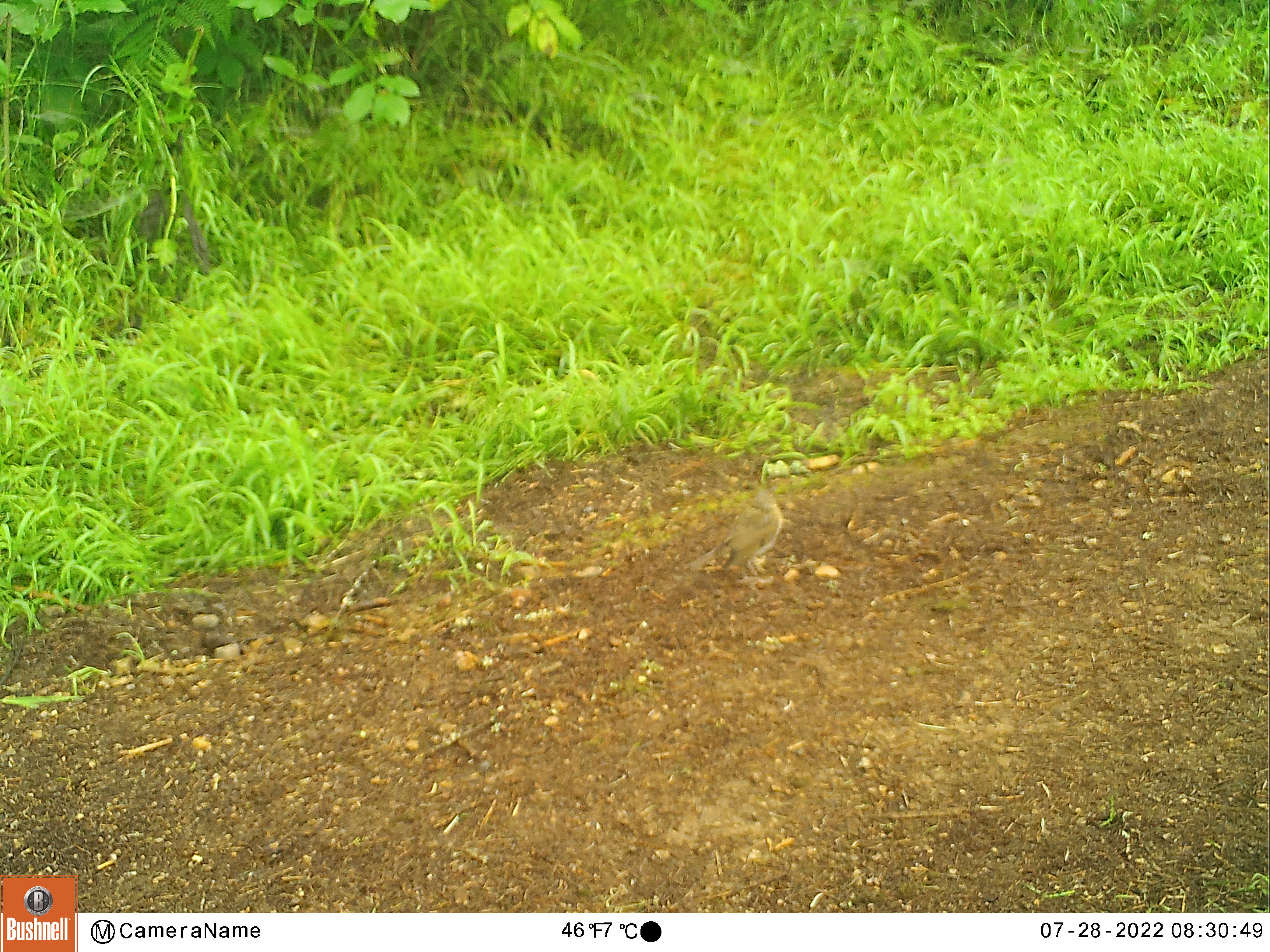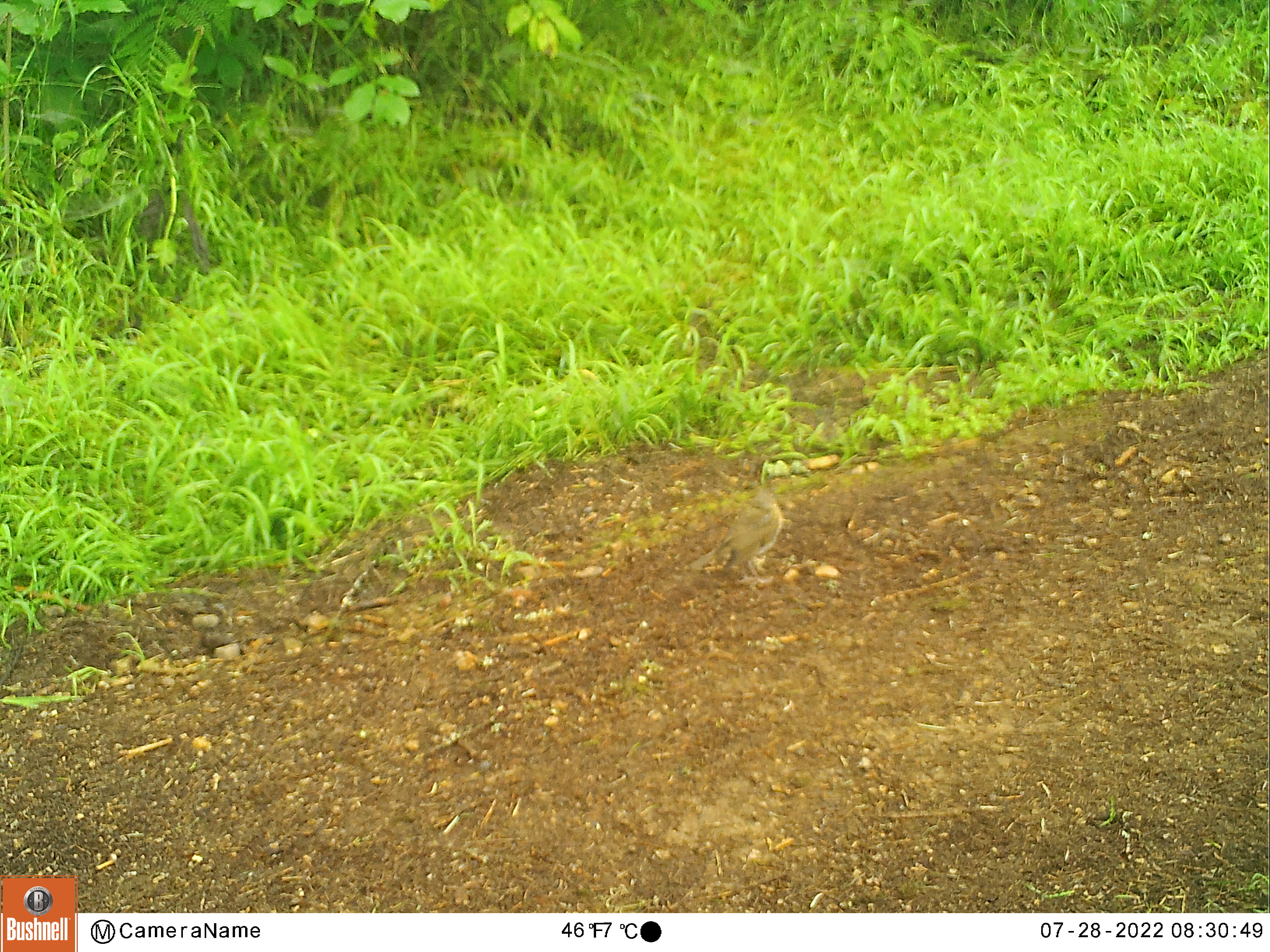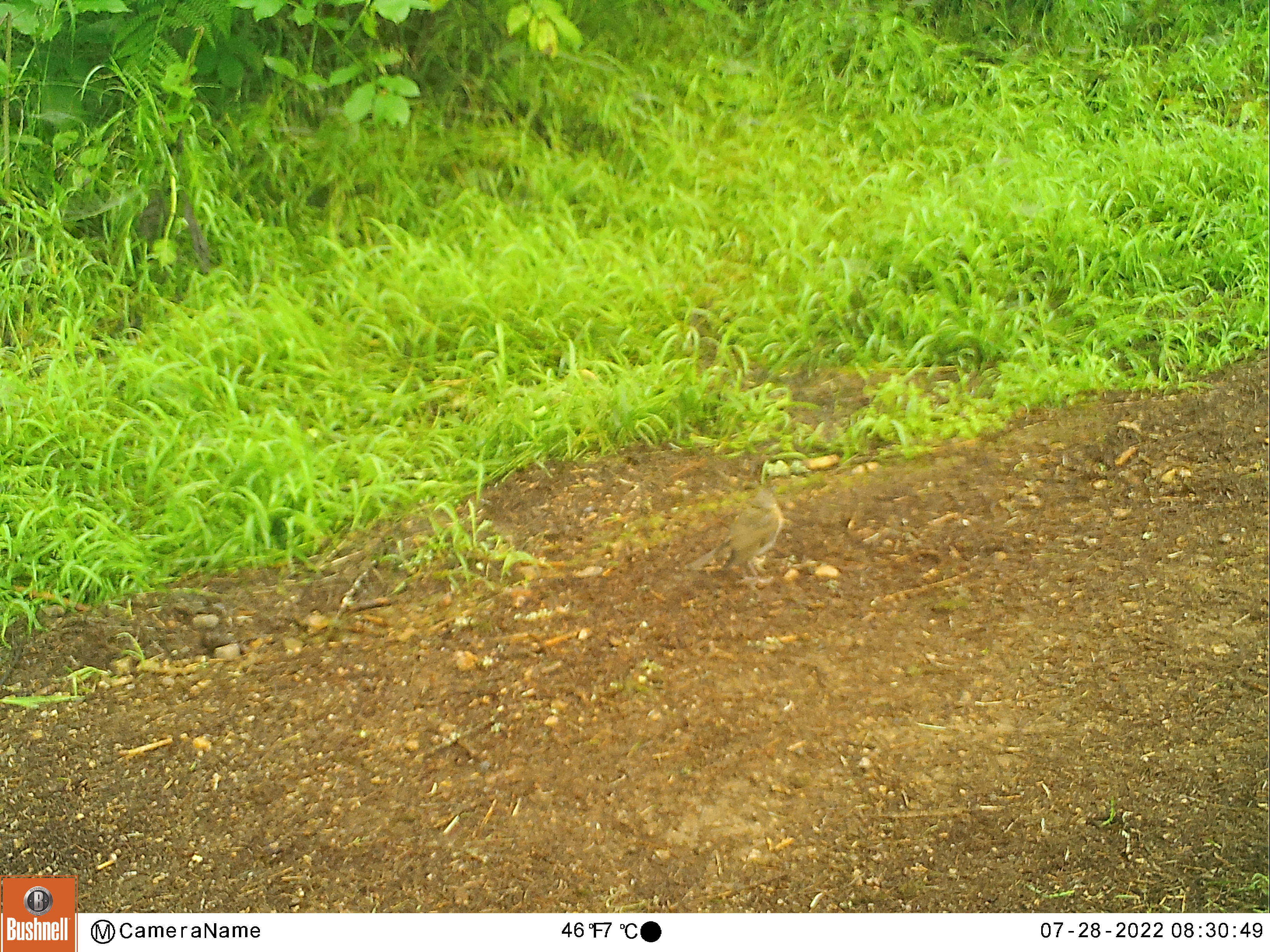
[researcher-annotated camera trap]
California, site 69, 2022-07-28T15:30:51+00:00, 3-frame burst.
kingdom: Animalia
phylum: Chordata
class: Aves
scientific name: Aves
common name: bird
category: unknown bird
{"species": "unknown bird (bird) (Aves)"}